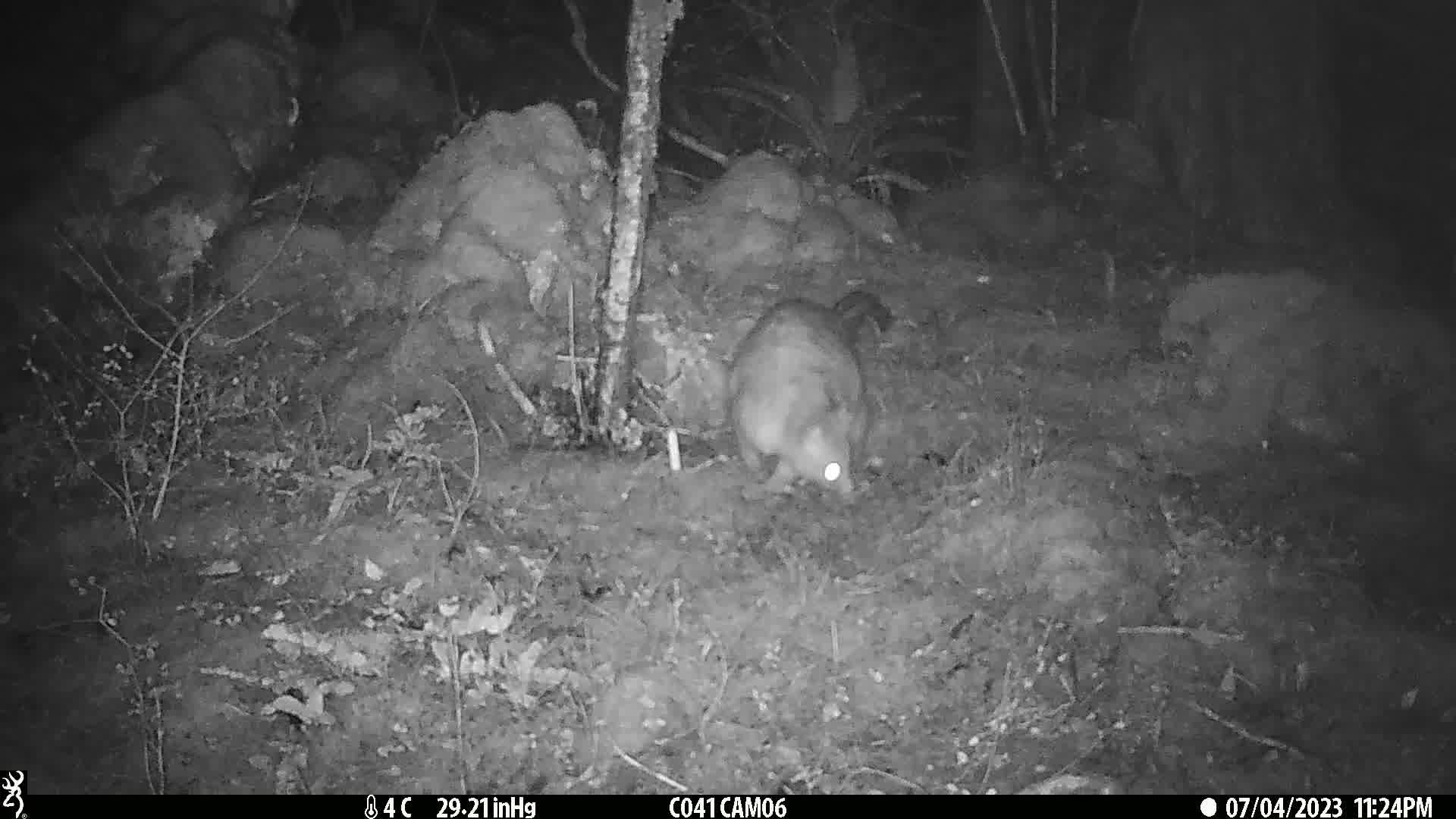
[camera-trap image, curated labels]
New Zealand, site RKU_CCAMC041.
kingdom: Animalia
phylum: Chordata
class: Mammalia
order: Diprotodontia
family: Phalangeridae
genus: Trichosurus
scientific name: Trichosurus vulpecula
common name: common brushtail possum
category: possum